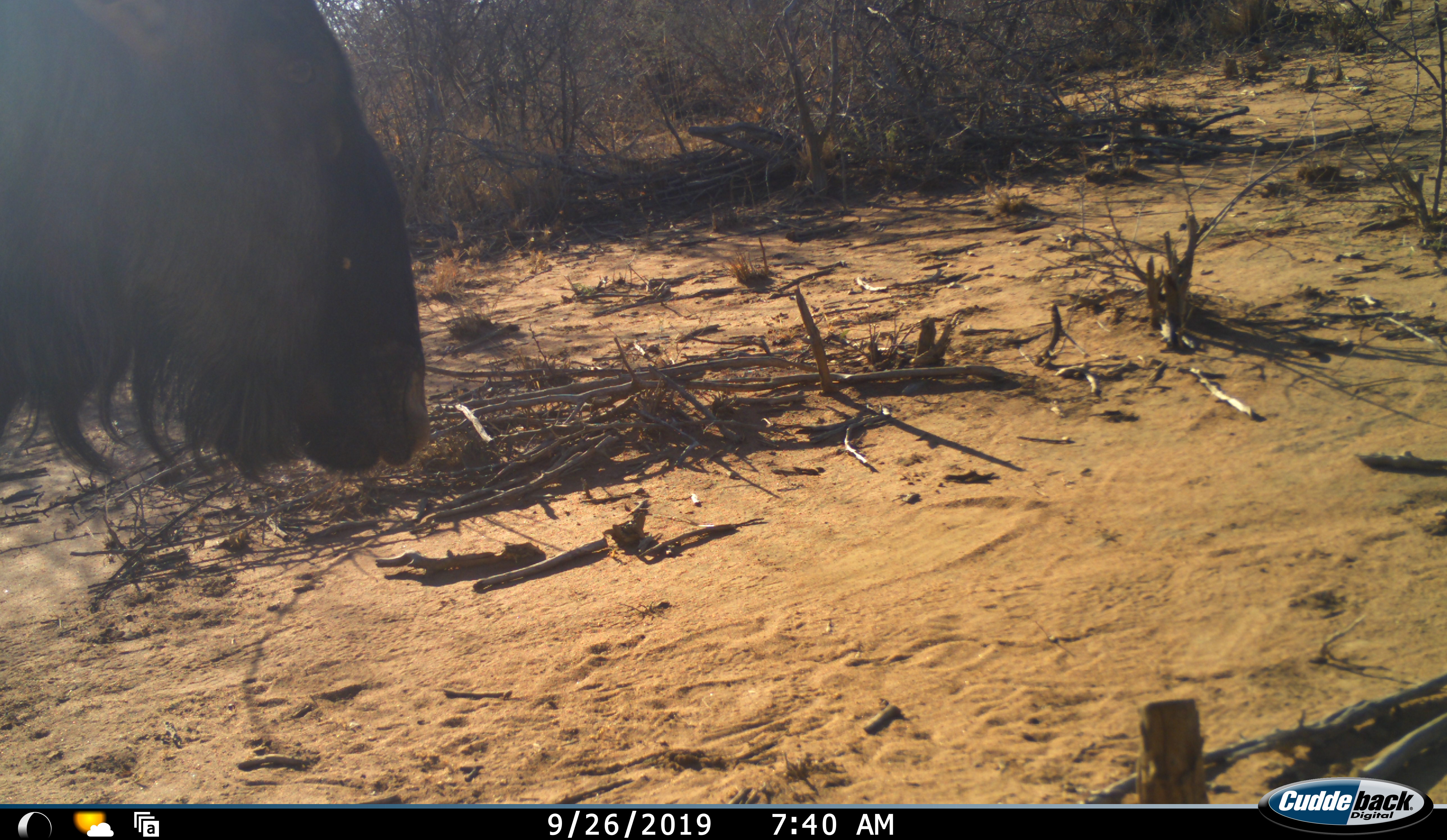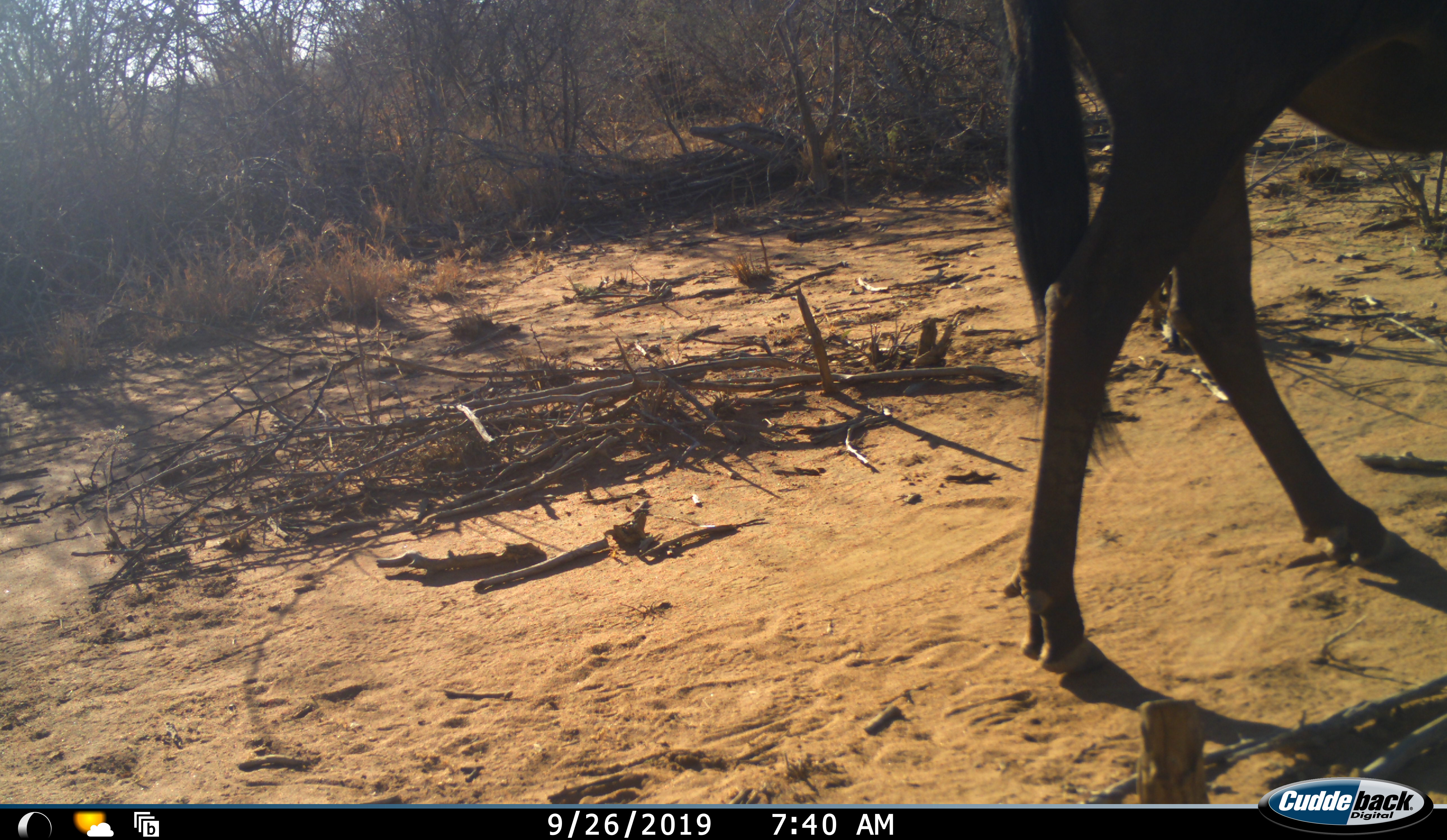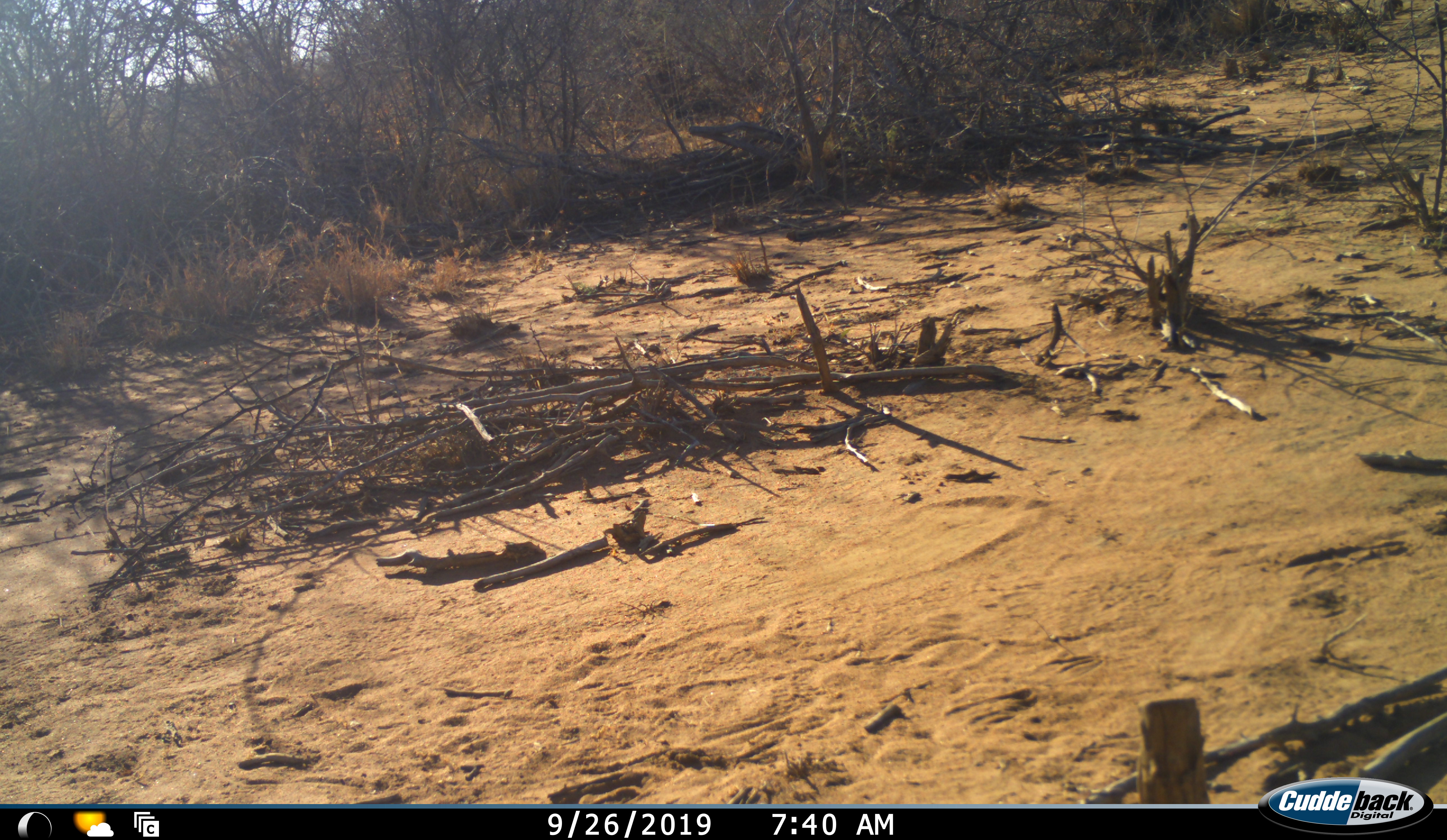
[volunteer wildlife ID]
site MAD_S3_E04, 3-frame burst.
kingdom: Animalia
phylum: Chordata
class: Mammalia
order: Artiodactyla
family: Bovidae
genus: Connochaetes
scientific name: Connochaetes taurinus taurinus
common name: blue wildebeest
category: wildebeestblue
Wildebeestblue (blue wildebeest) (Connochaetes taurinus taurinus), count 1. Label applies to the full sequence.